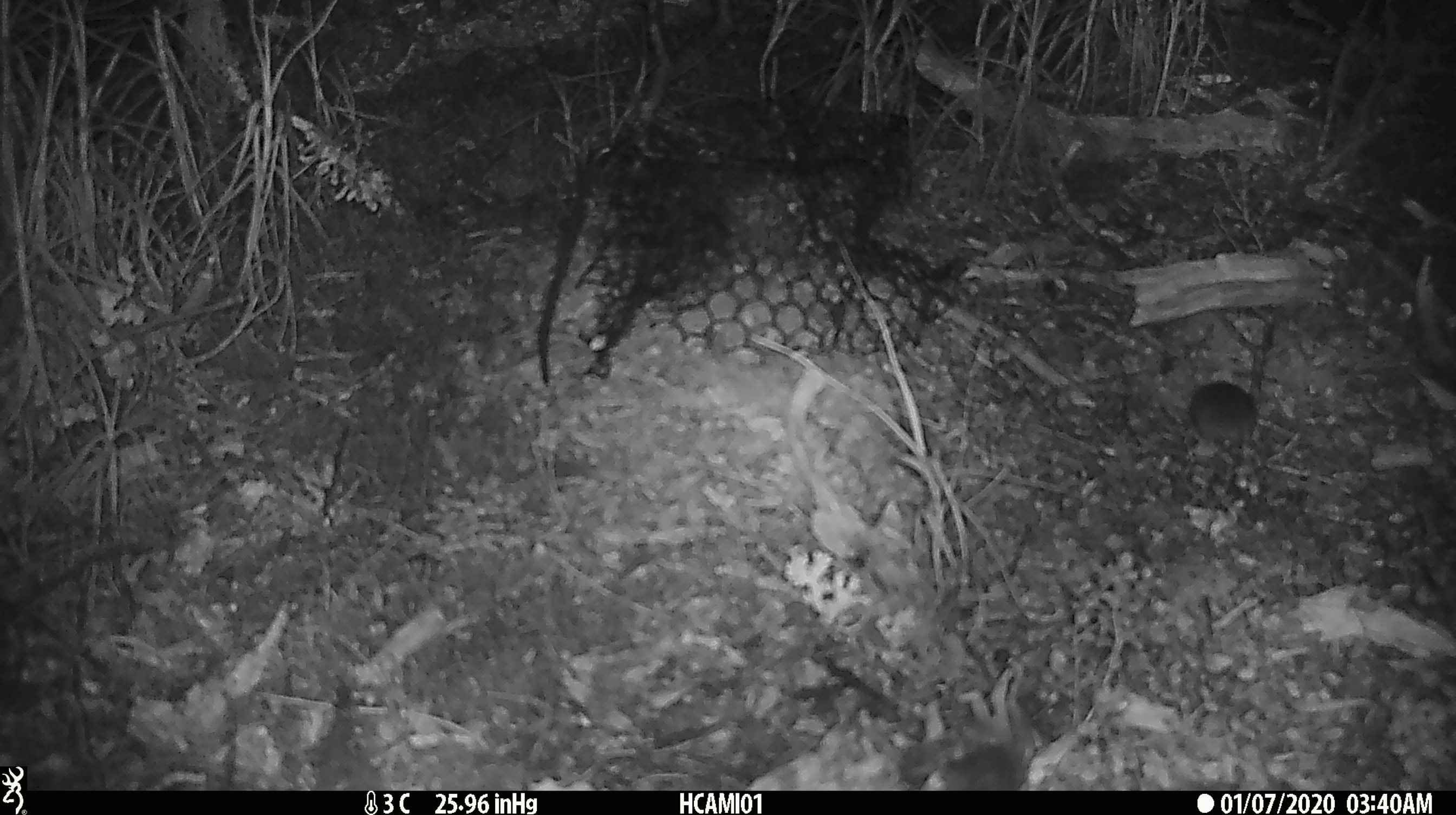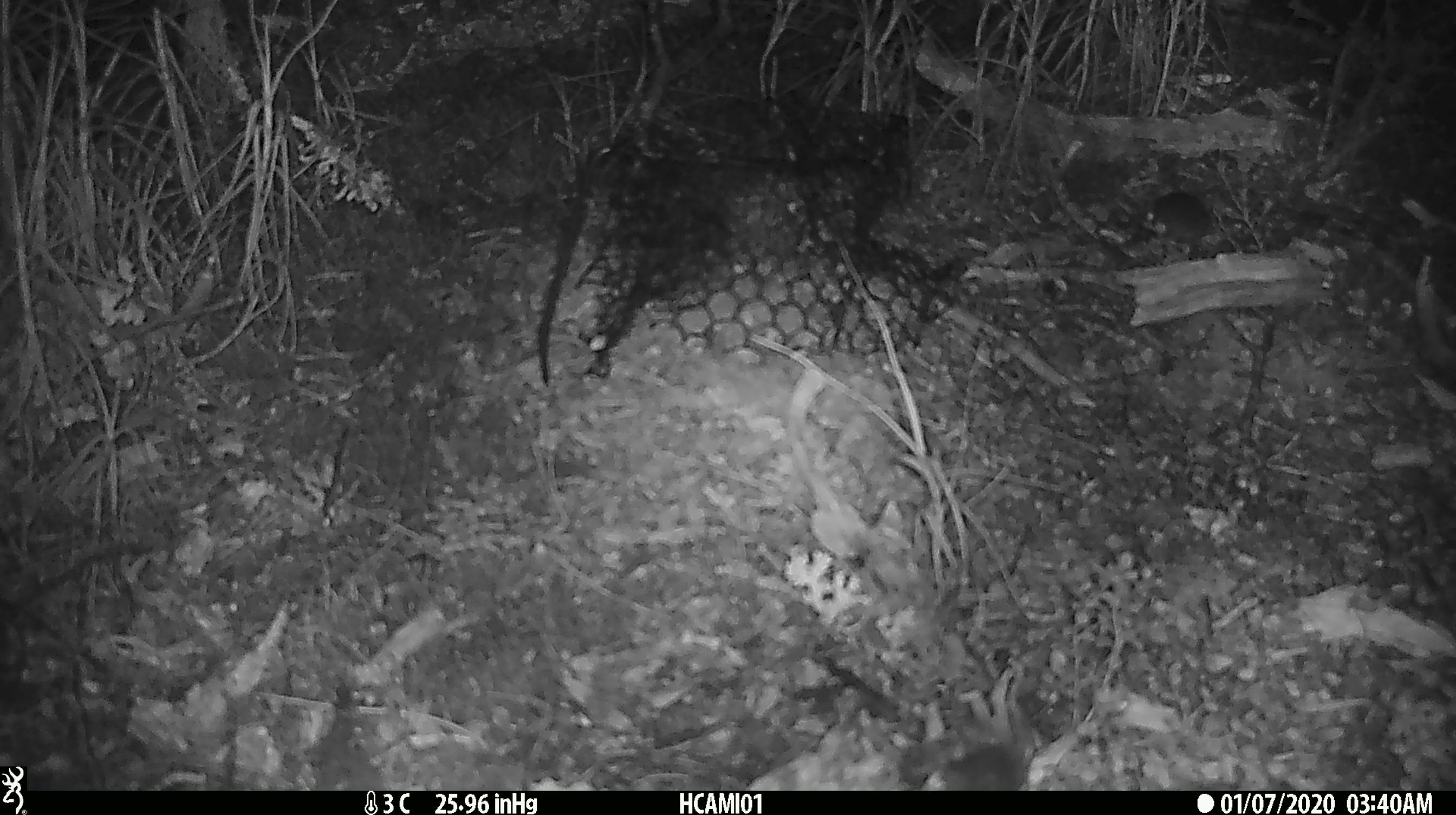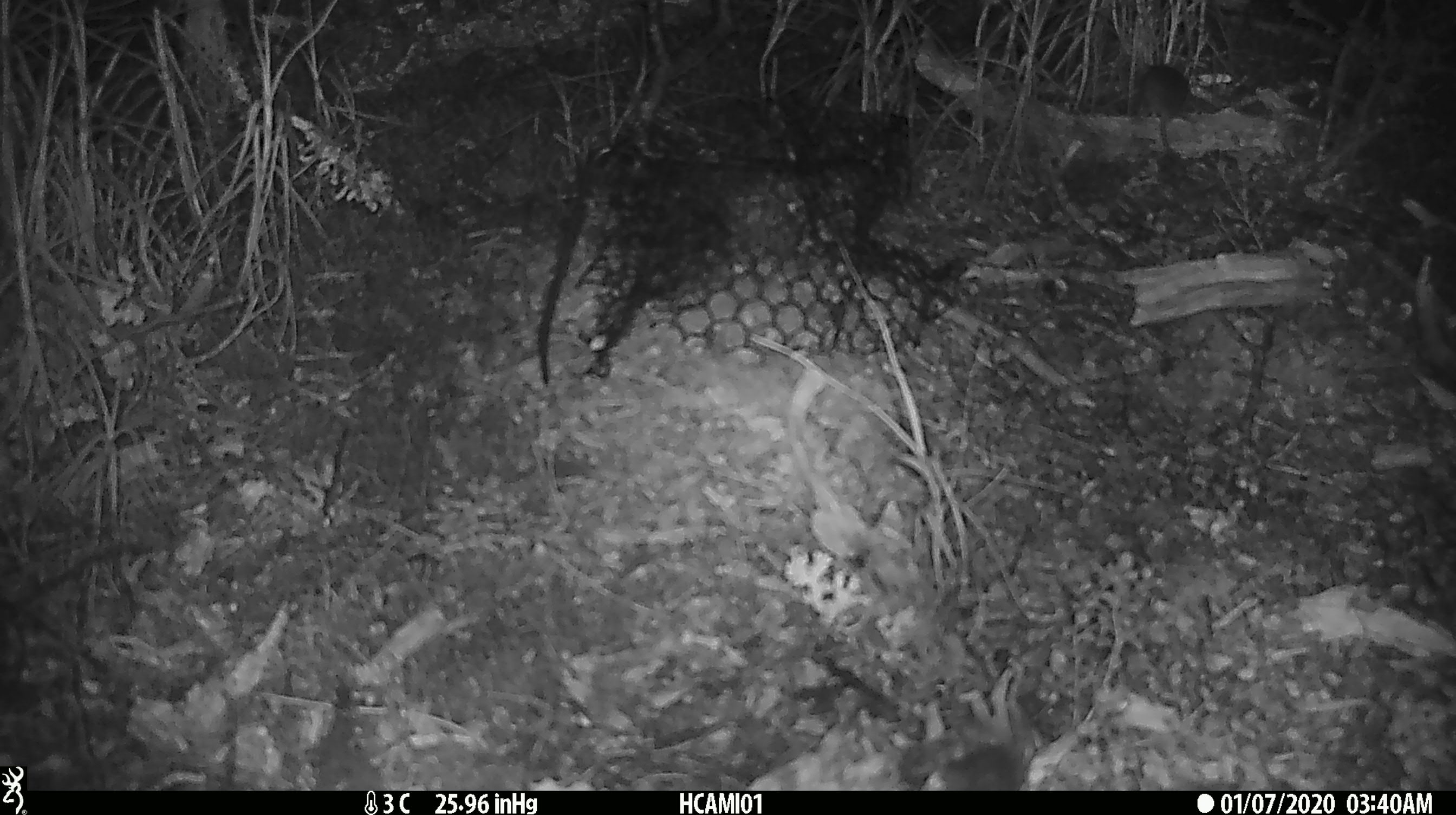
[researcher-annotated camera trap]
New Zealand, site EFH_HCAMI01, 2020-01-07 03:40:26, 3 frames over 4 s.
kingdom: Animalia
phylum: Chordata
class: Mammalia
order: Rodentia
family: Muridae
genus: Mus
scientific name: Mus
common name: mouse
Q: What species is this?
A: Mouse (Mus).